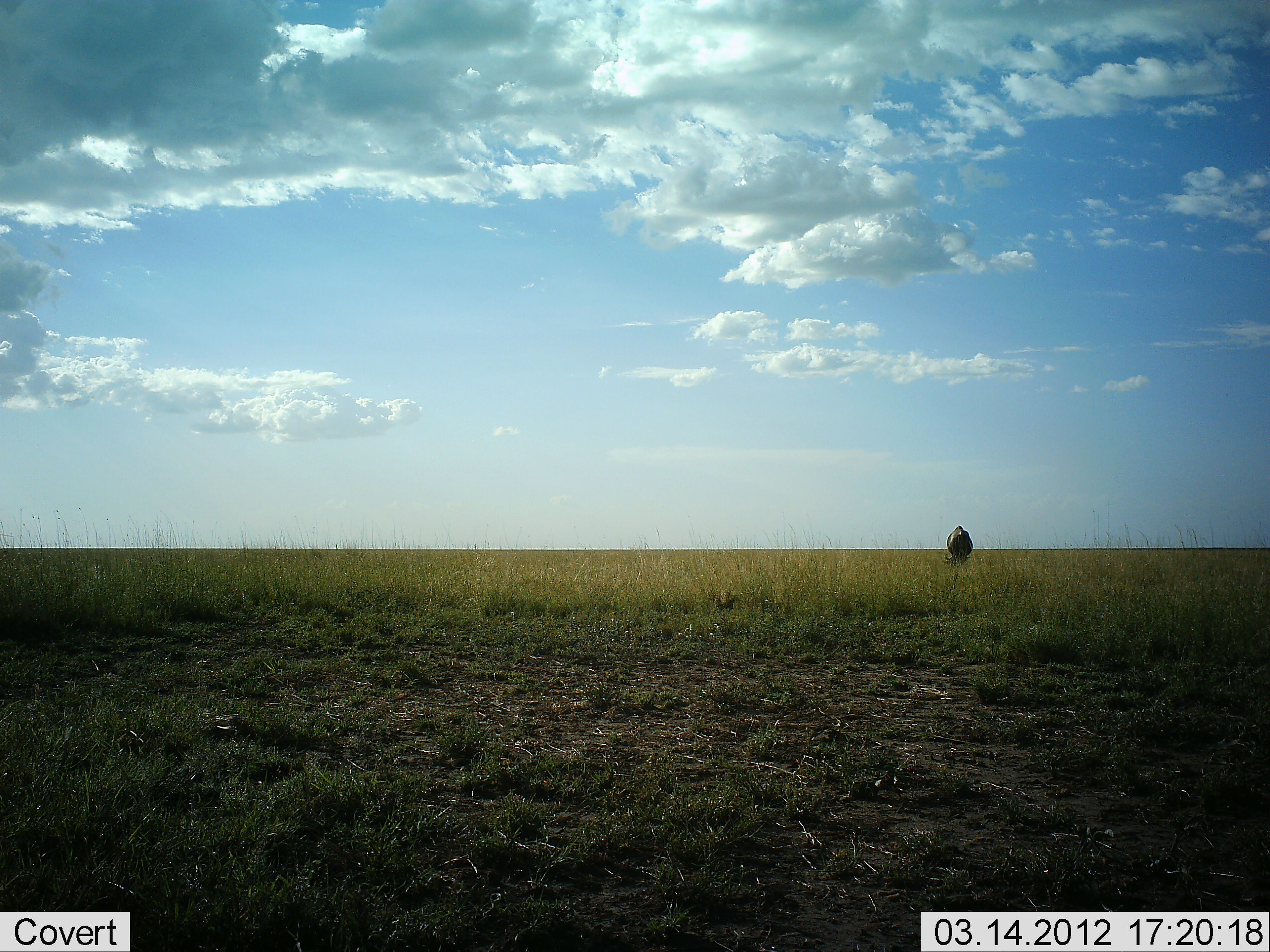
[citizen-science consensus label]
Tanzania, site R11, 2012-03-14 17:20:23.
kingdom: Animalia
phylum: Chordata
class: Mammalia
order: Artiodactyla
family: Bovidae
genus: Connochaetes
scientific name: Connochaetes taurinus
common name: blue wildebeest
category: wildebeest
Wildebeest (blue wildebeest) (Connochaetes taurinus), count 1. Behavior (volunteer vote fractions): standing 44%, resting 0%, moving 0%, interacting 0%. Young present (vote fraction): 0%. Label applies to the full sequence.